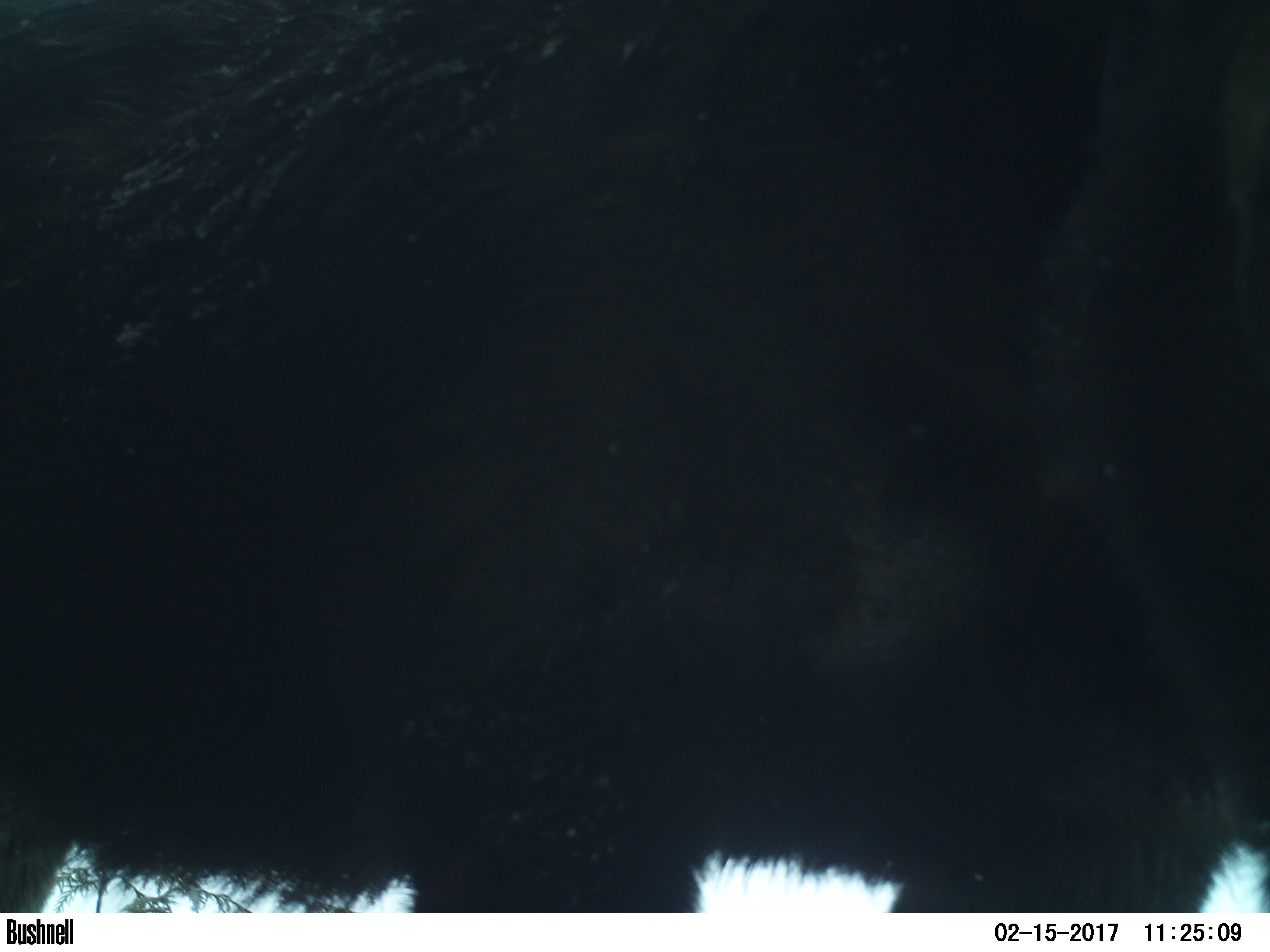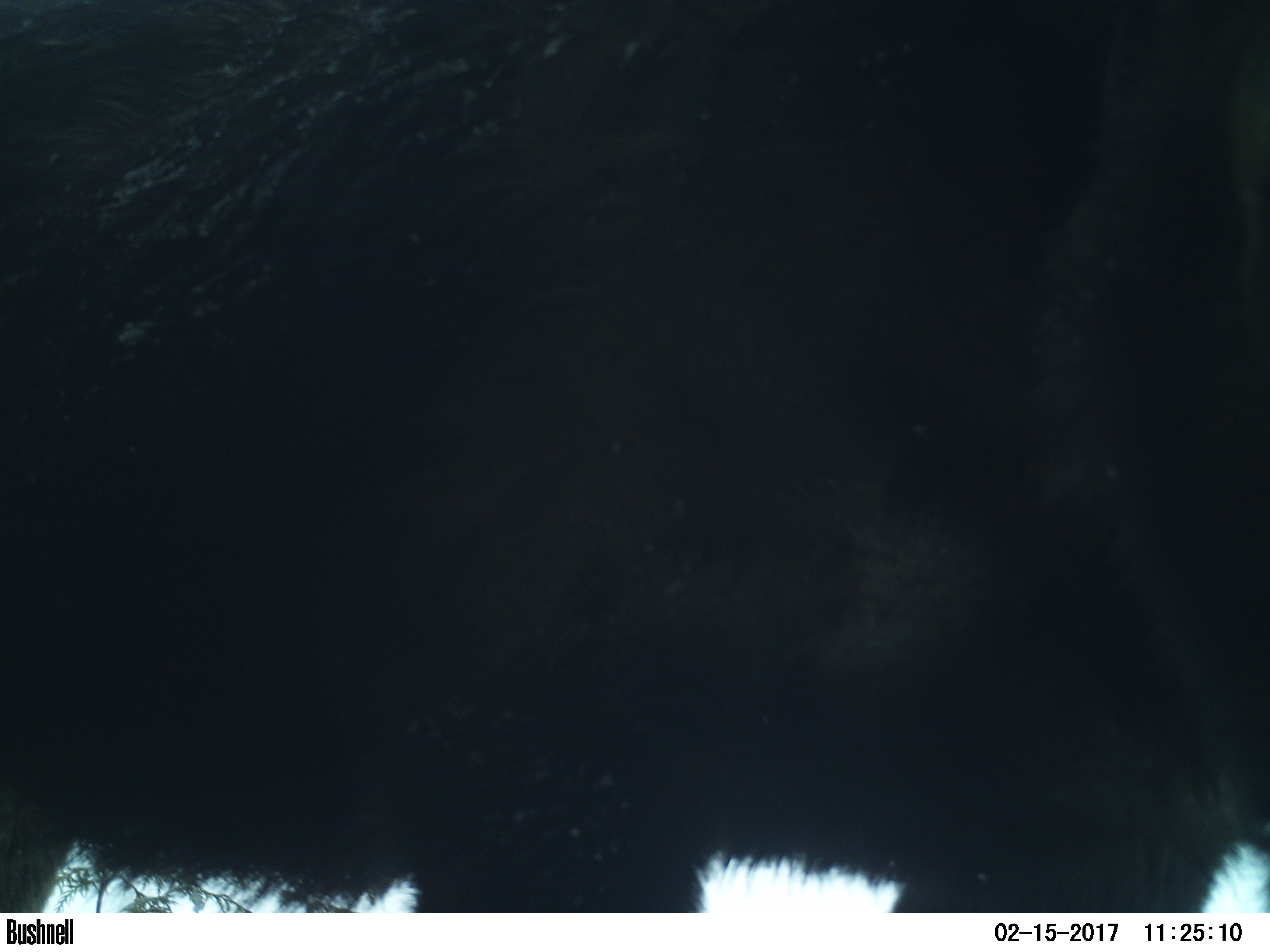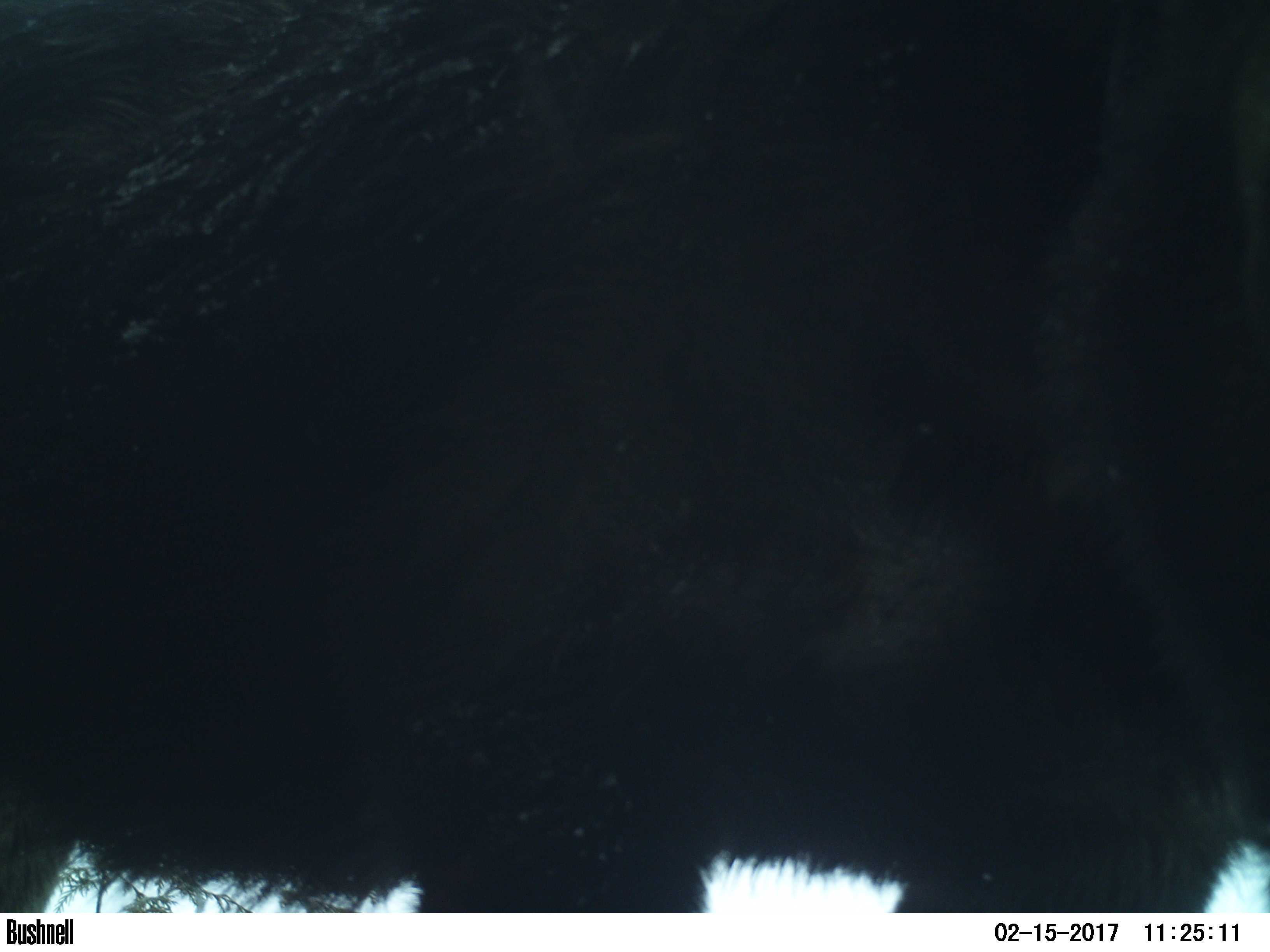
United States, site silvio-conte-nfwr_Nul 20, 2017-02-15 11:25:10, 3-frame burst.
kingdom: Animalia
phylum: Chordata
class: Mammalia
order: Artiodactyla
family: Cervidae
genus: Alces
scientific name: Alces alces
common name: moose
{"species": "moose (Alces alces)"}